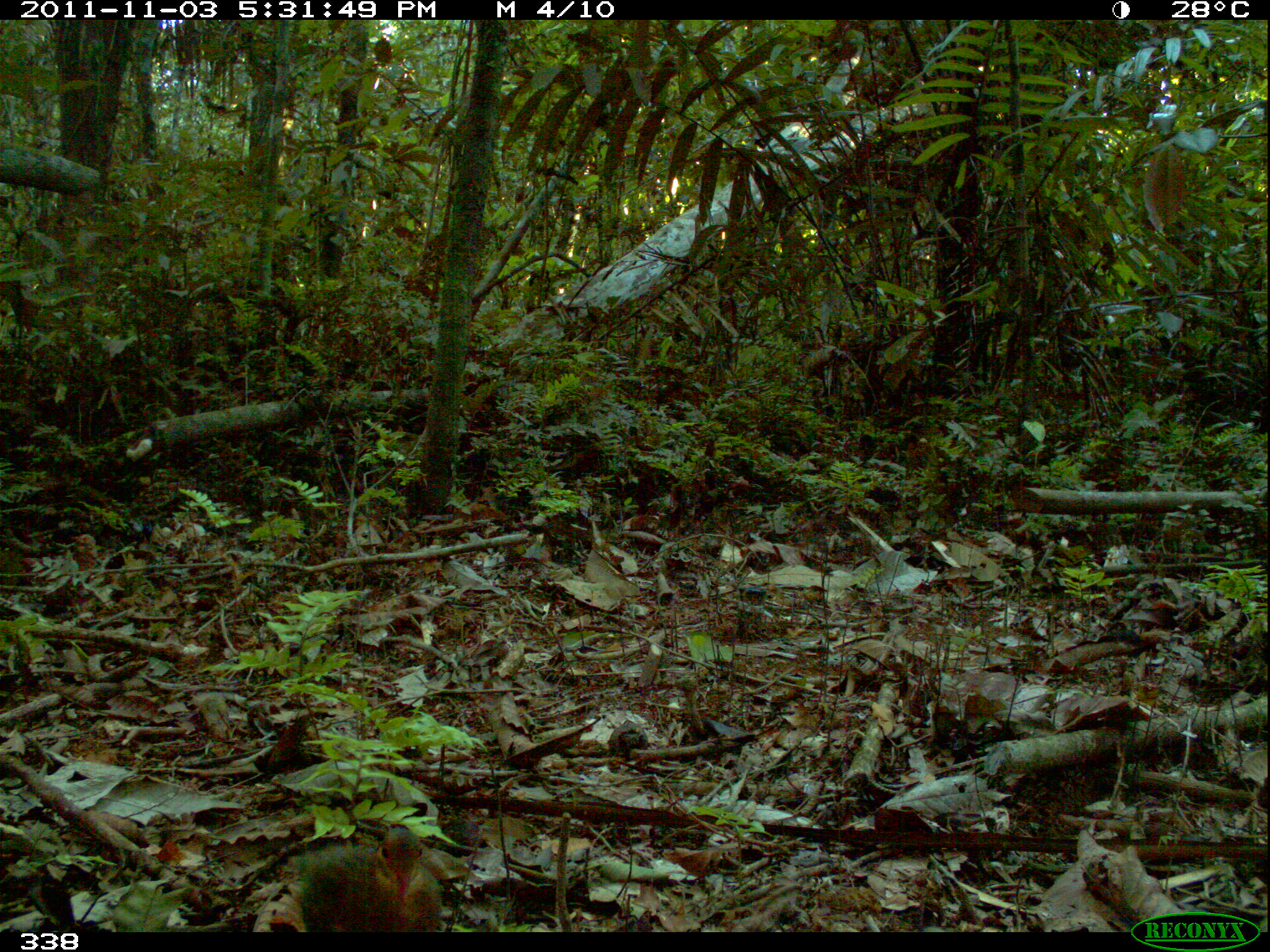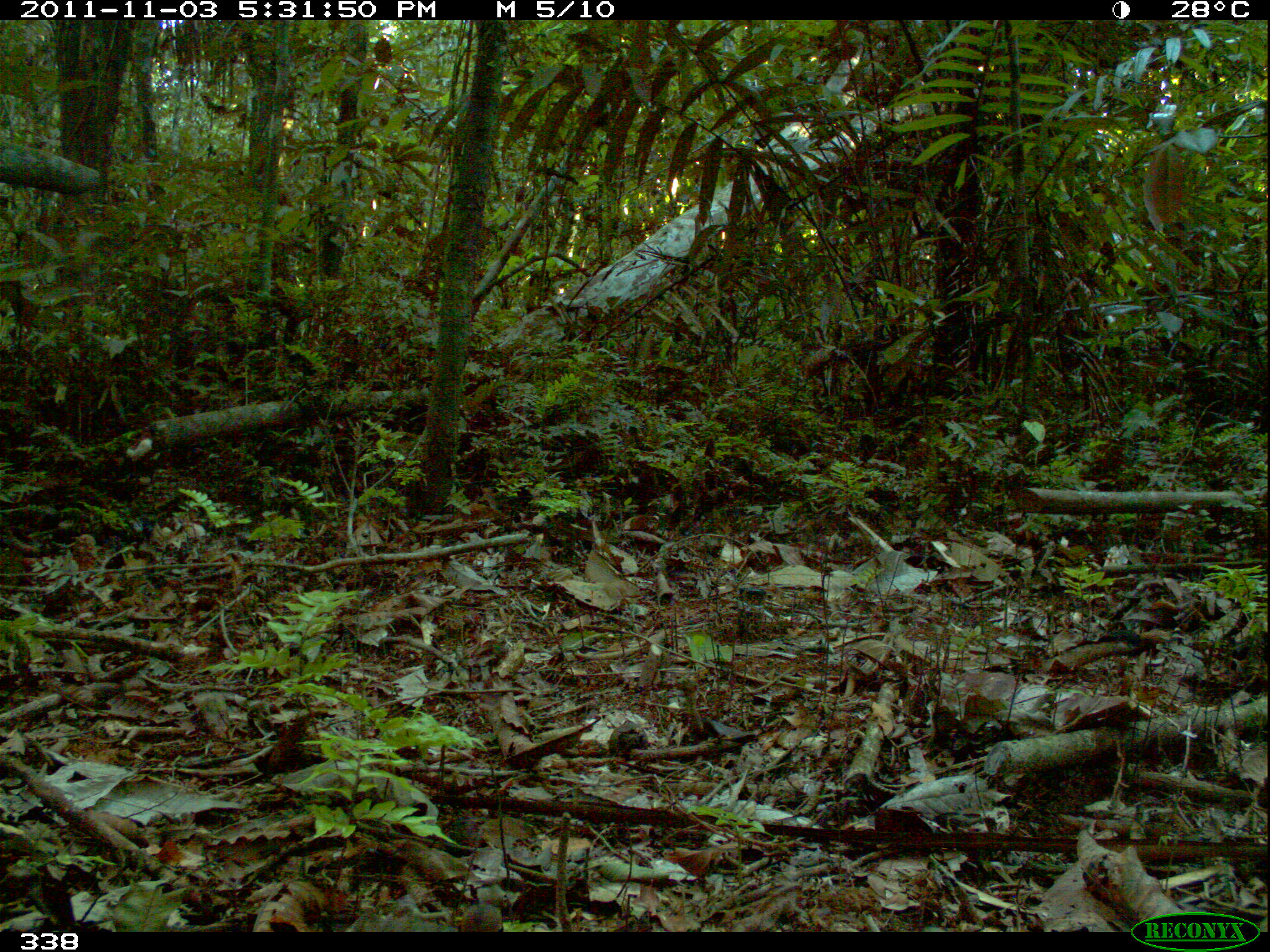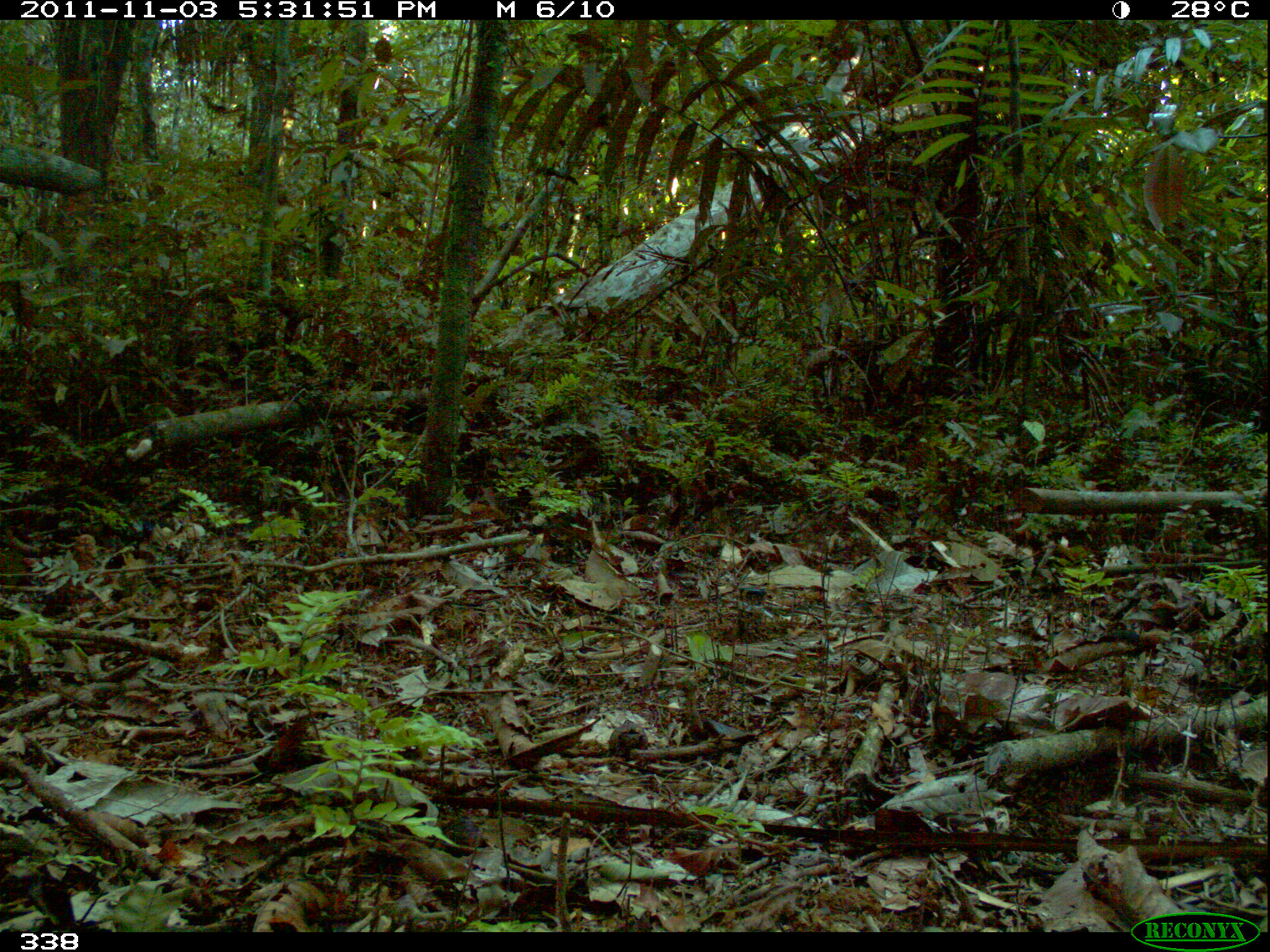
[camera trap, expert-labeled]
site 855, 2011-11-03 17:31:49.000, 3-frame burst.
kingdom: Animalia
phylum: Chordata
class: Aves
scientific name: Aves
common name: bird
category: unknown bird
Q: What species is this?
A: Unknown bird (bird) (Aves).